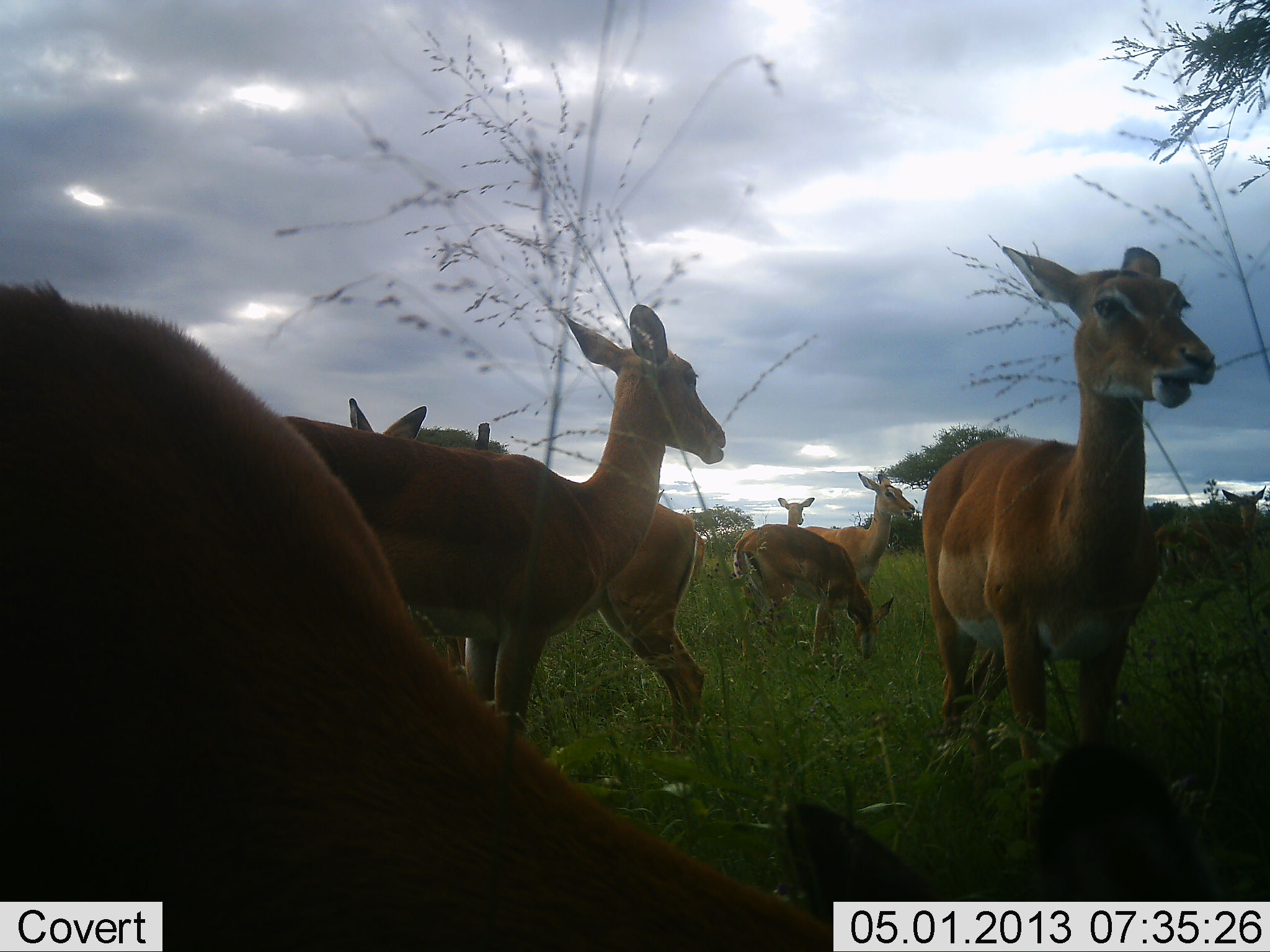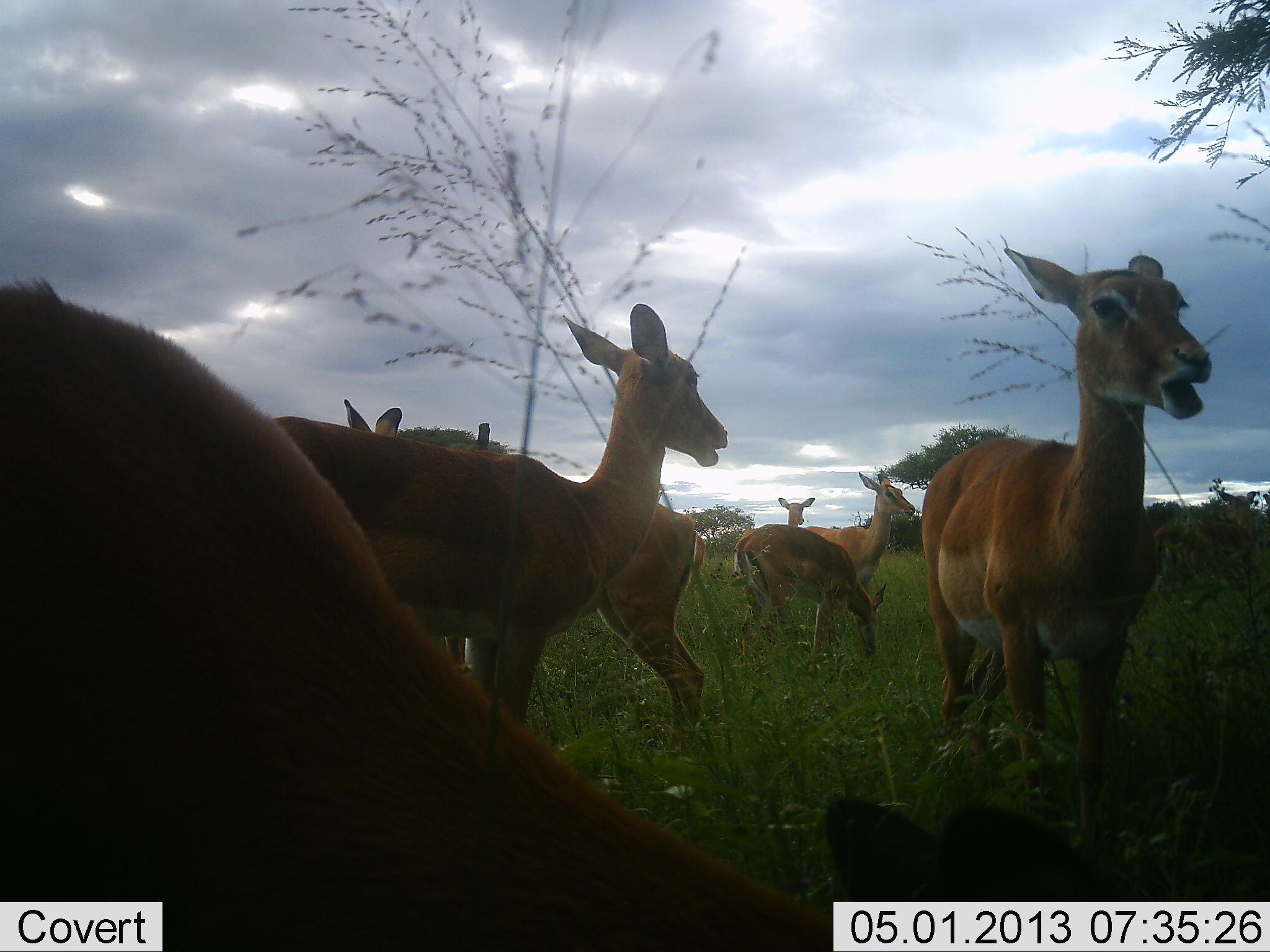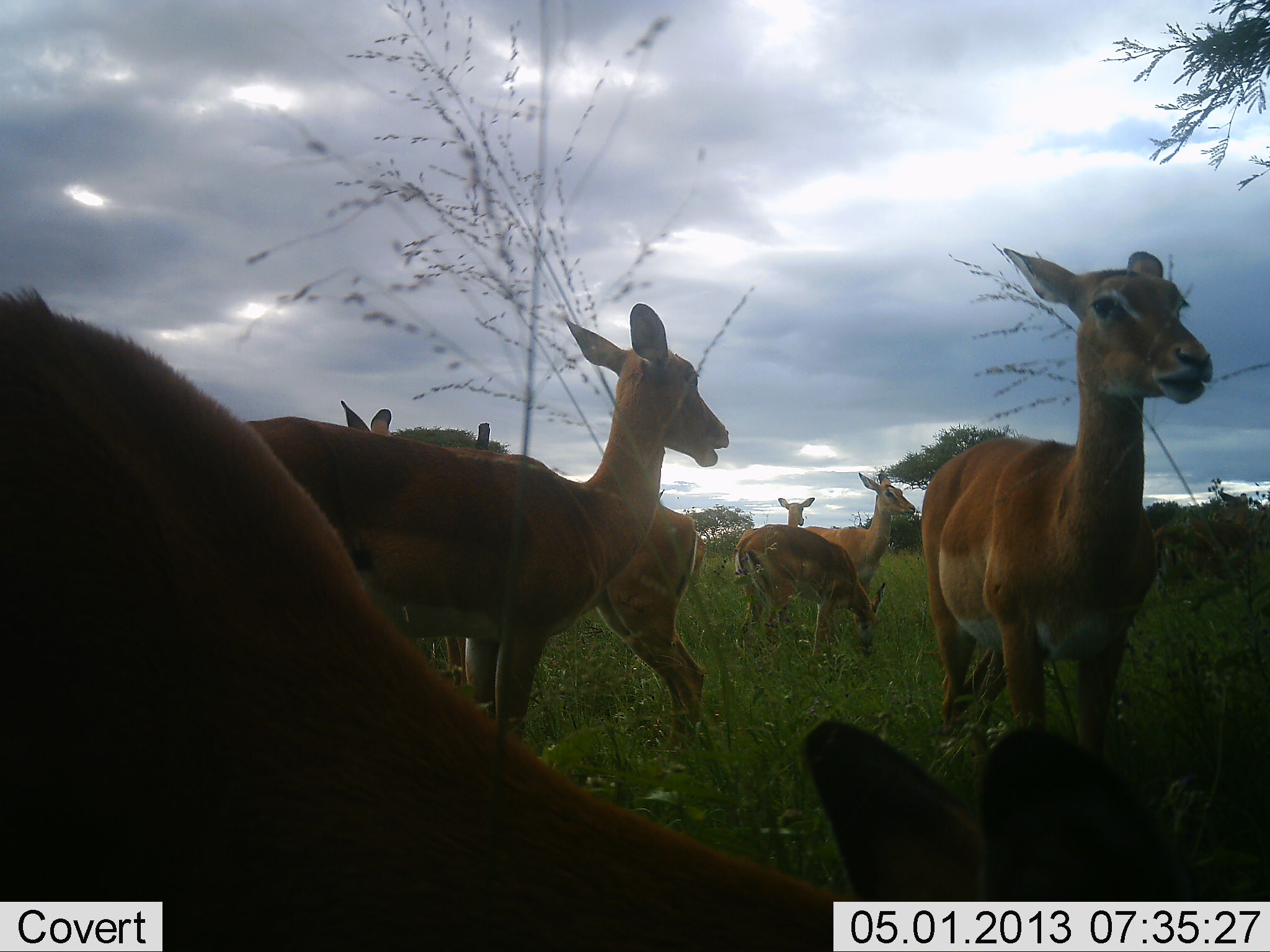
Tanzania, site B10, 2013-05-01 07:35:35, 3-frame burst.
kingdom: Animalia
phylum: Chordata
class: Mammalia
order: Artiodactyla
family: Bovidae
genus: Aepyceros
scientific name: Aepyceros melampus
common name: impala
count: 8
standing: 72%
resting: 4%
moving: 4%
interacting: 0%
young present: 4%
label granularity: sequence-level